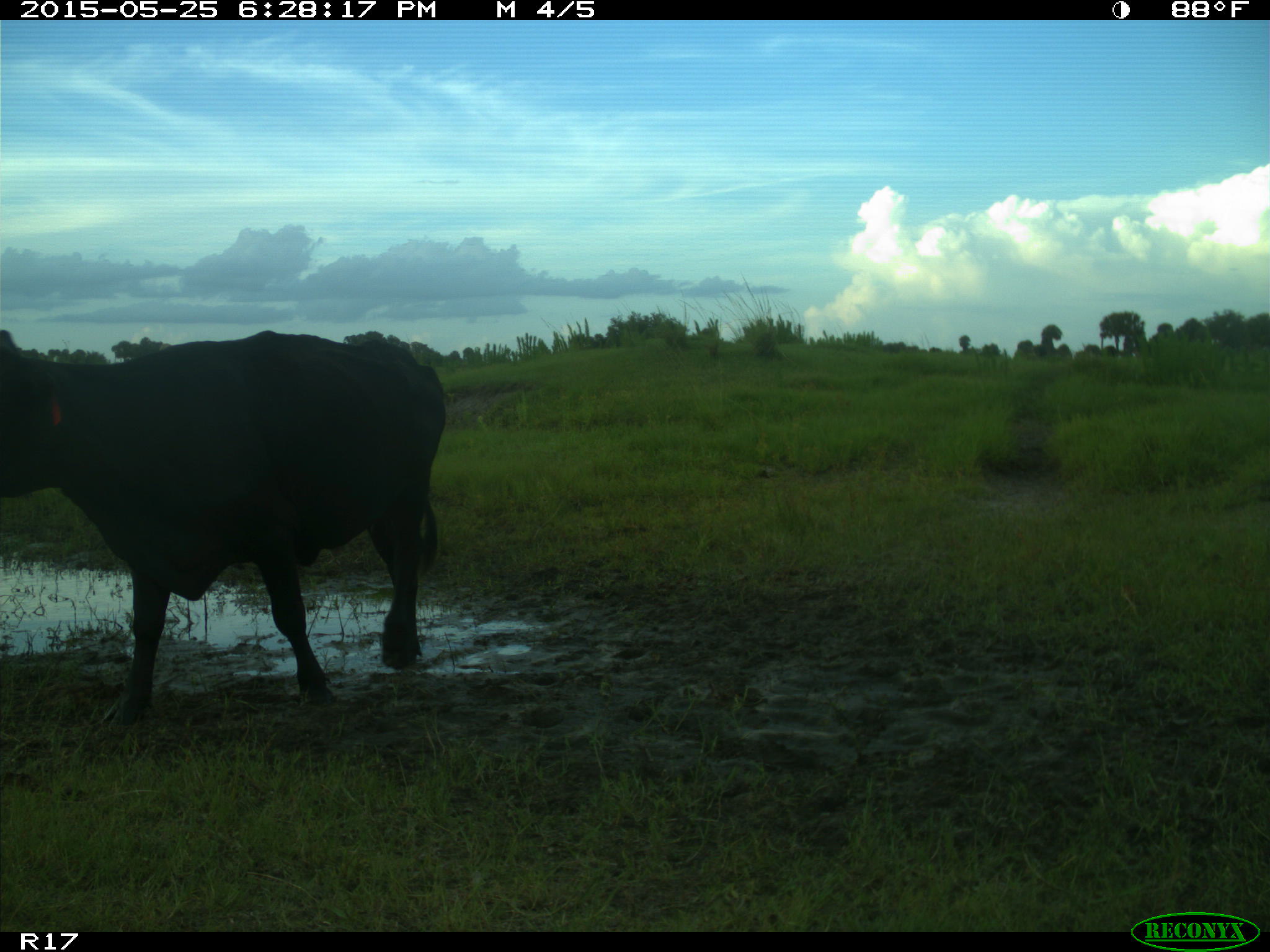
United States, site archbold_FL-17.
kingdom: Animalia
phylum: Chordata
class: Mammalia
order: Artiodactyla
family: Bovidae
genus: Bos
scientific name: Bos taurus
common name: domestic cow